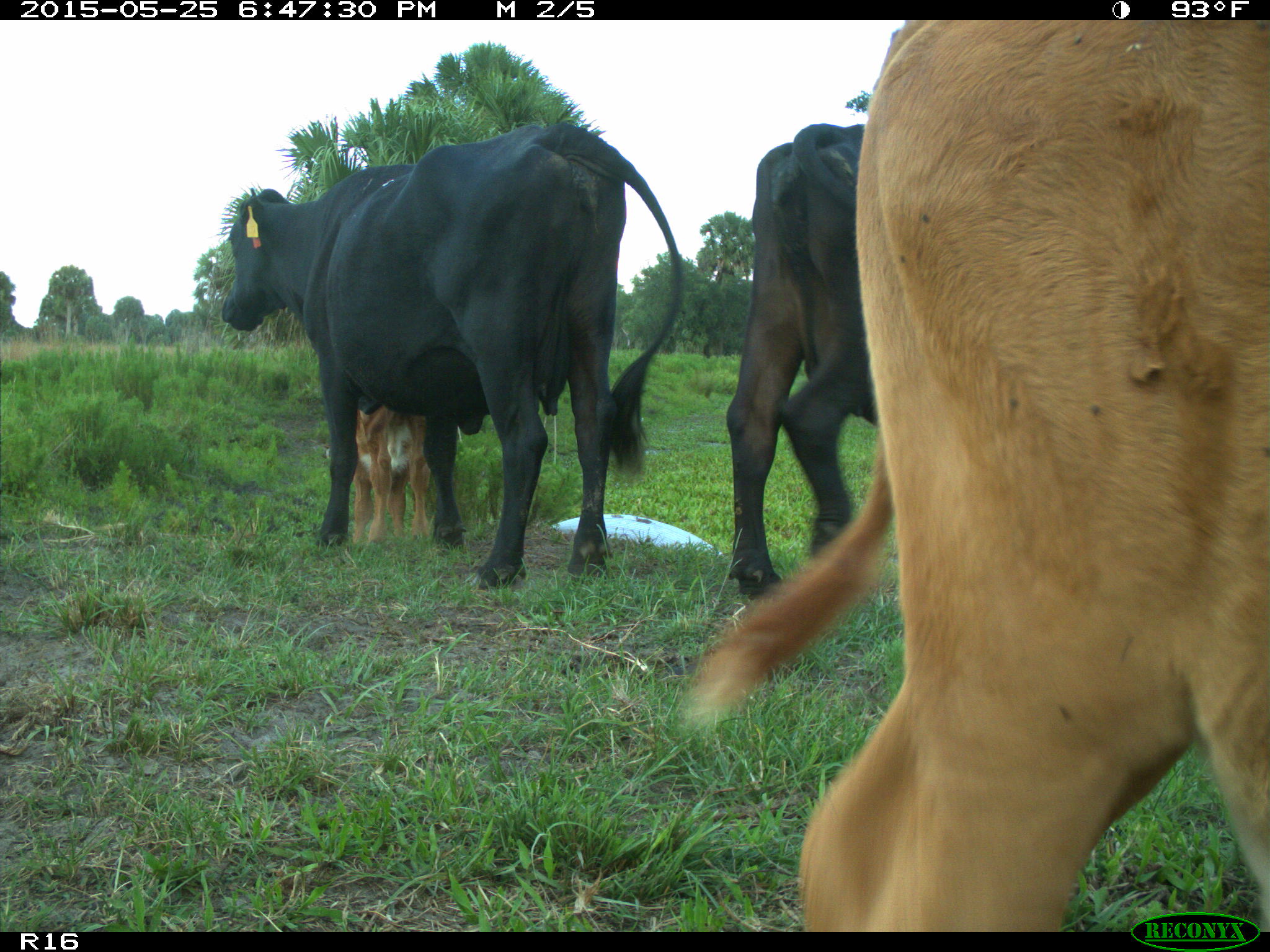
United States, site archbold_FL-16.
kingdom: Animalia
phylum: Chordata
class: Mammalia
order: Artiodactyla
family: Bovidae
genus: Bos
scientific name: Bos taurus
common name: domestic cow